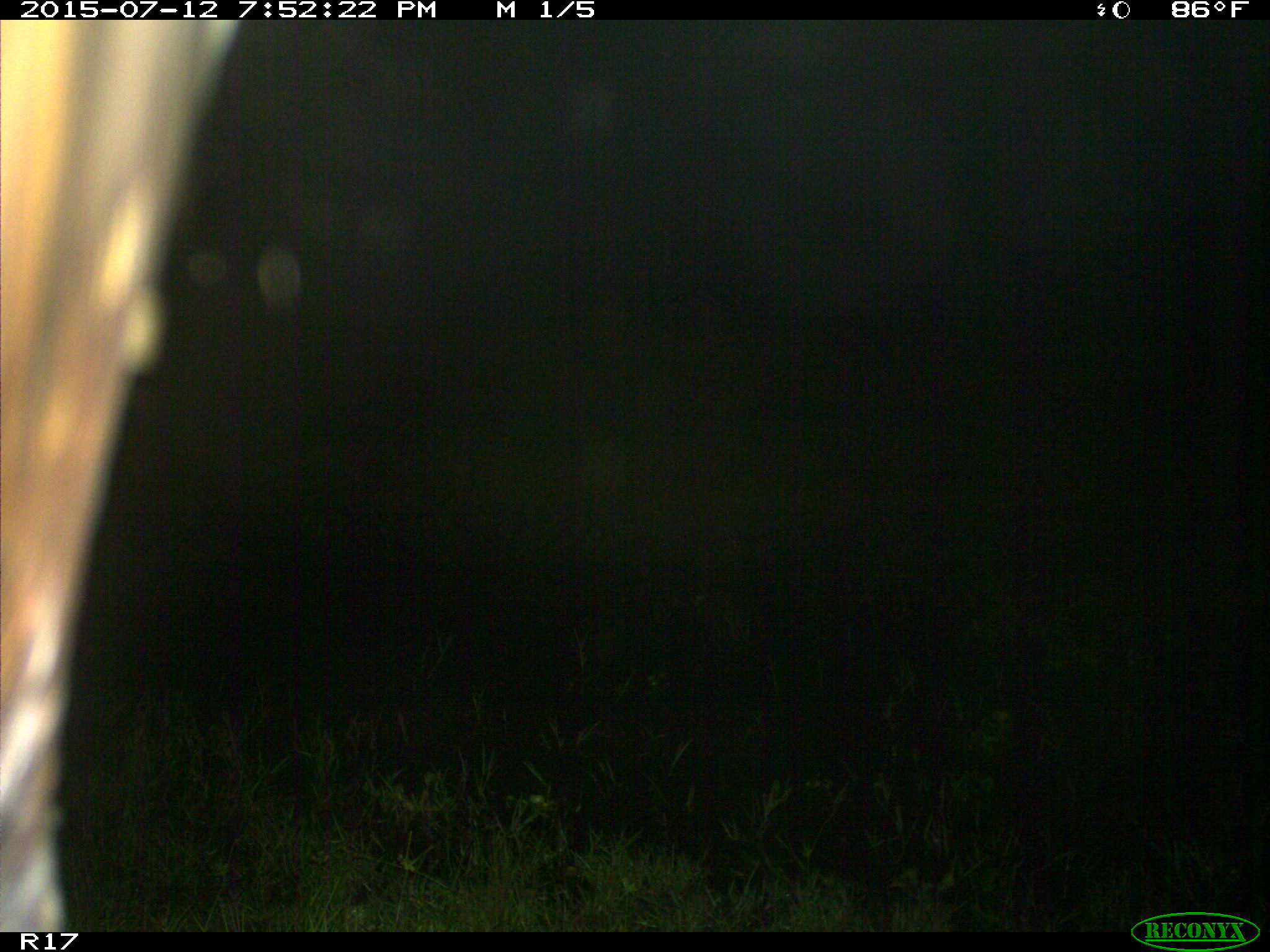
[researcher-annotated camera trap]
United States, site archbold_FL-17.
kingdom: Animalia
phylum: Chordata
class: Mammalia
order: Artiodactyla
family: Bovidae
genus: Bos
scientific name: Bos taurus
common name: domestic cow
Bos taurus (domestic cow).